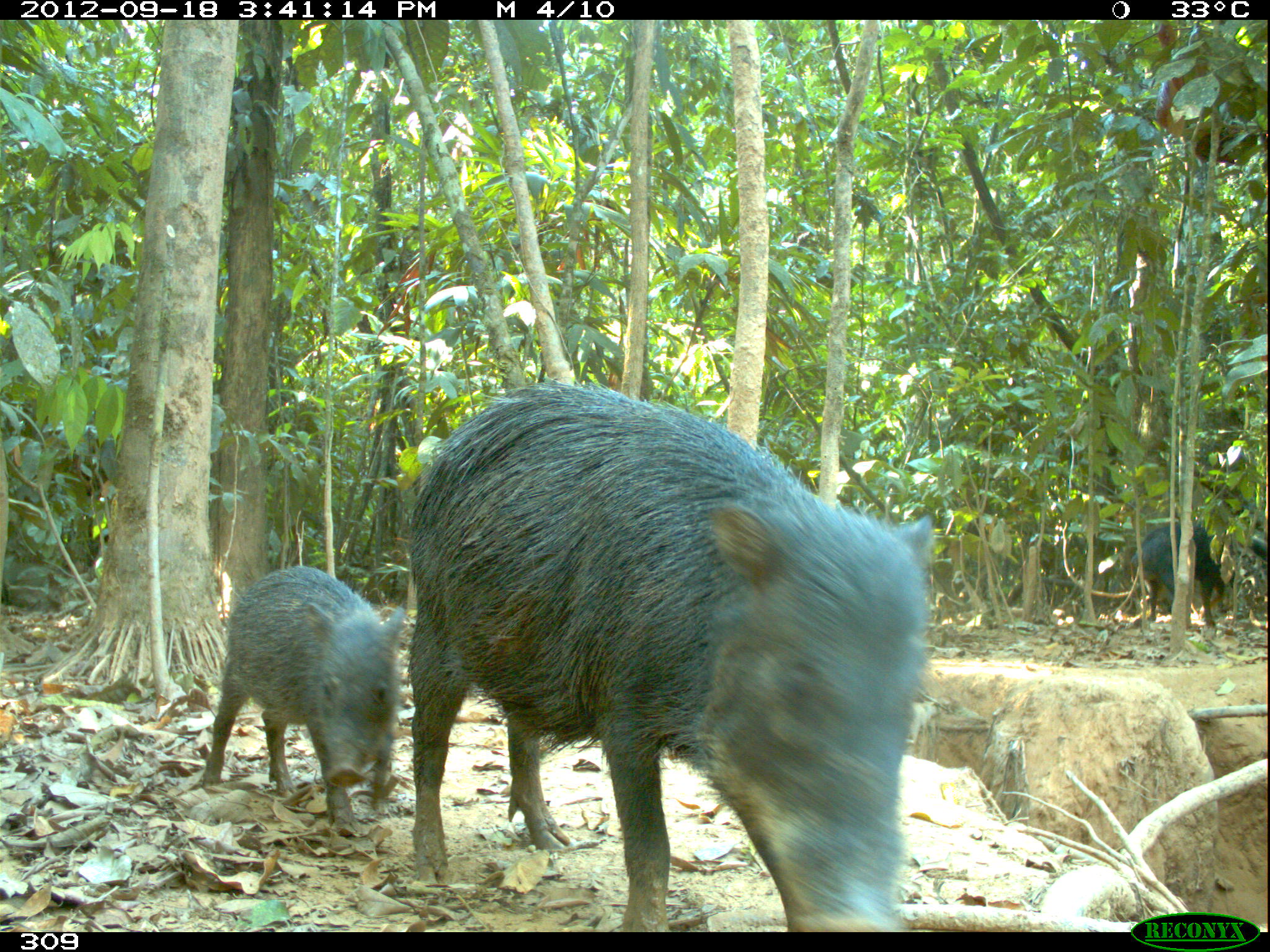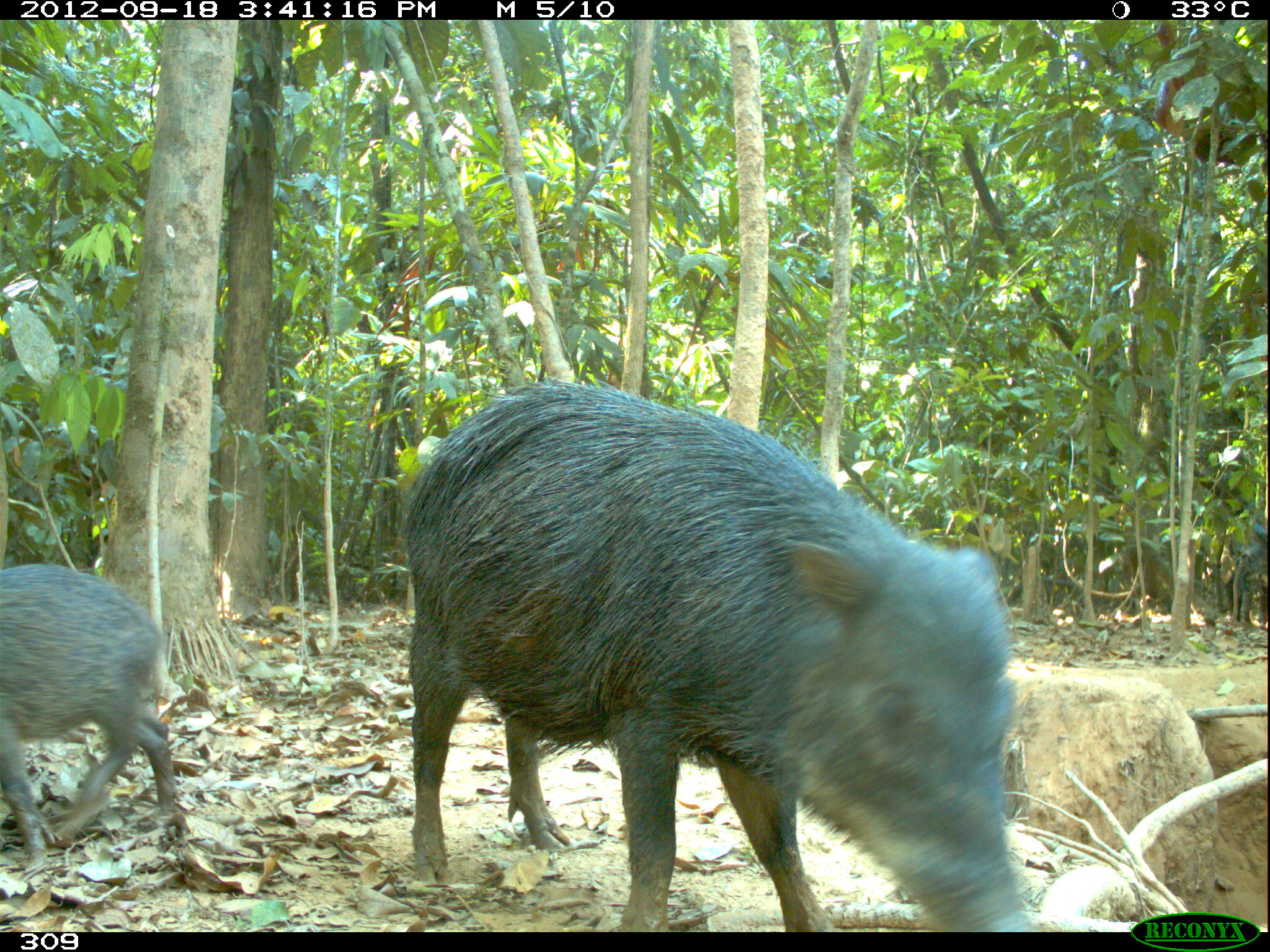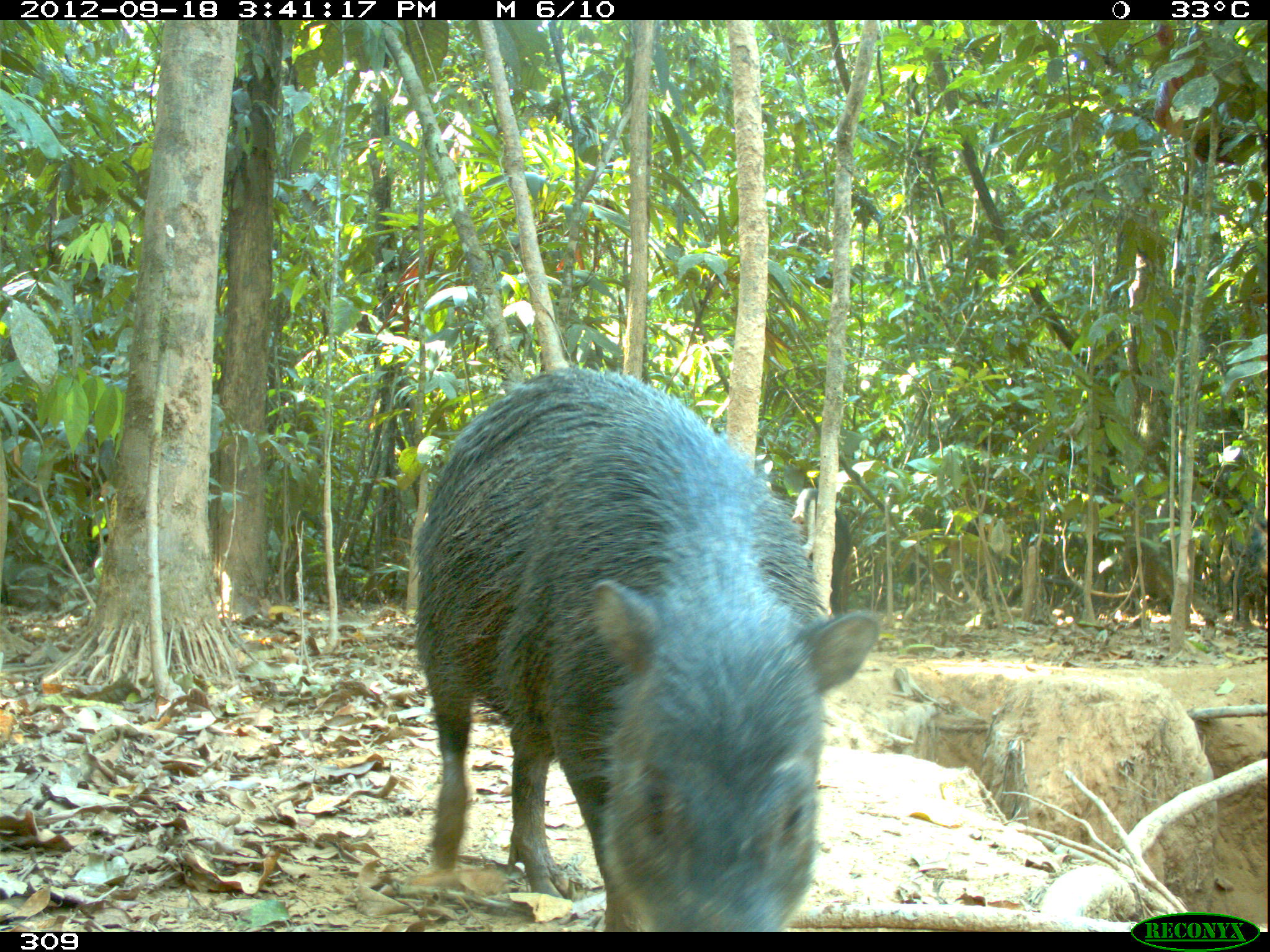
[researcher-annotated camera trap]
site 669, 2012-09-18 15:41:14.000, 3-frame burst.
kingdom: Animalia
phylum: Chordata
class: Mammalia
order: Artiodactyla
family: Tayassuidae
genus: Tayassu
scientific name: Tayassu pecari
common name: white-lipped peccary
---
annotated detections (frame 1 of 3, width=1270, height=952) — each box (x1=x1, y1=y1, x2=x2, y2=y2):
tayassu pecari: (x1=404, y1=373, x2=935, y2=932); (x1=199, y1=563, x2=406, y2=833); (x1=1129, y1=520, x2=1225, y2=628)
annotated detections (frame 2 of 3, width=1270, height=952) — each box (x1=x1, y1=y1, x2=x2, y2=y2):
tayassu pecari: (x1=399, y1=375, x2=1033, y2=925); (x1=0, y1=561, x2=184, y2=864); (x1=1219, y1=518, x2=1268, y2=625)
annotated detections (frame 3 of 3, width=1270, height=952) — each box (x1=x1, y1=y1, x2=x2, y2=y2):
tayassu pecari: (x1=407, y1=364, x2=882, y2=932); (x1=788, y1=486, x2=854, y2=614); (x1=1219, y1=518, x2=1268, y2=625)